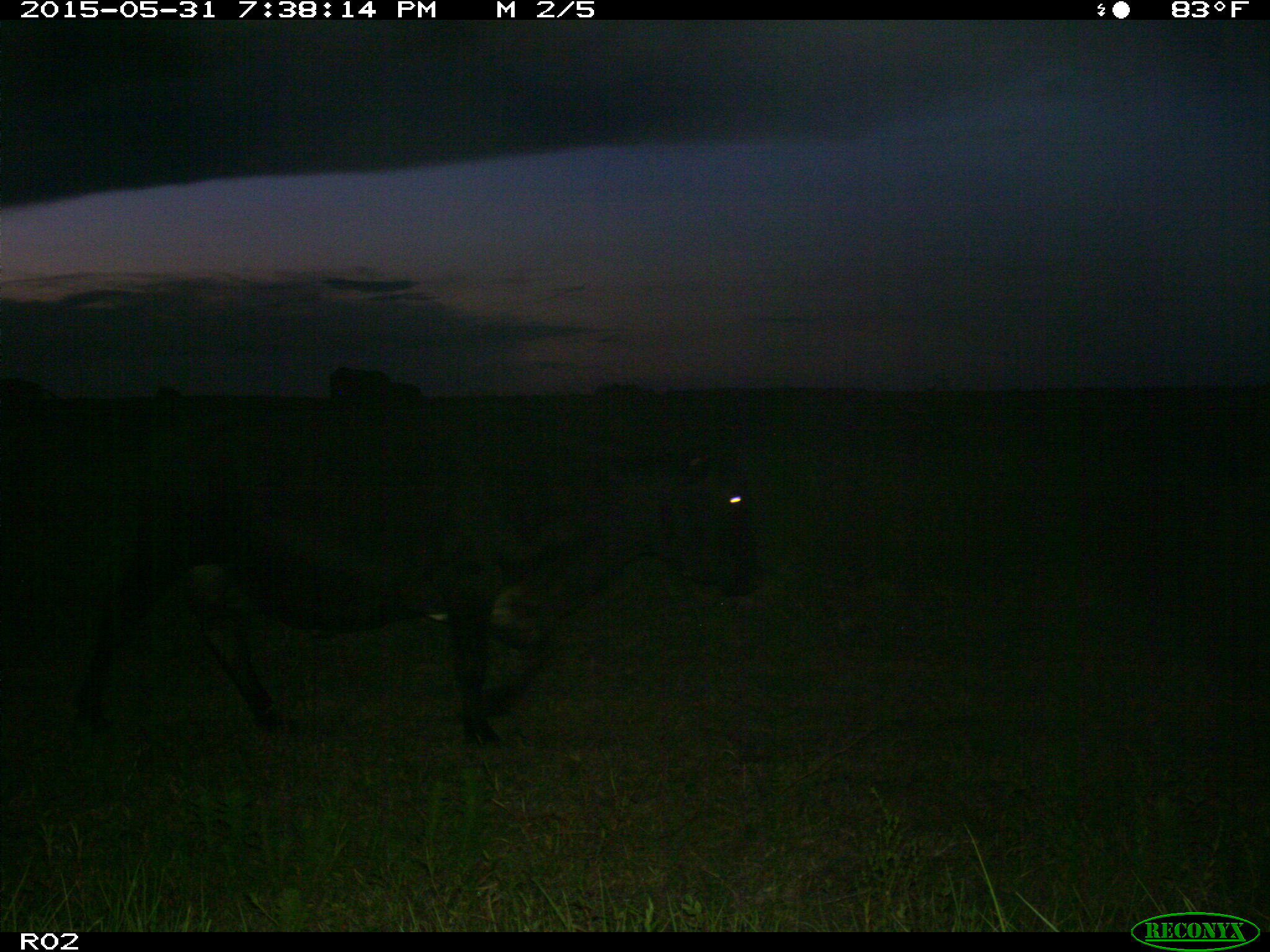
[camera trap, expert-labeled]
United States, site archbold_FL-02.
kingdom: Animalia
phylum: Chordata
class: Mammalia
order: Artiodactyla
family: Bovidae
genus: Bos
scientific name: Bos taurus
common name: domestic cow